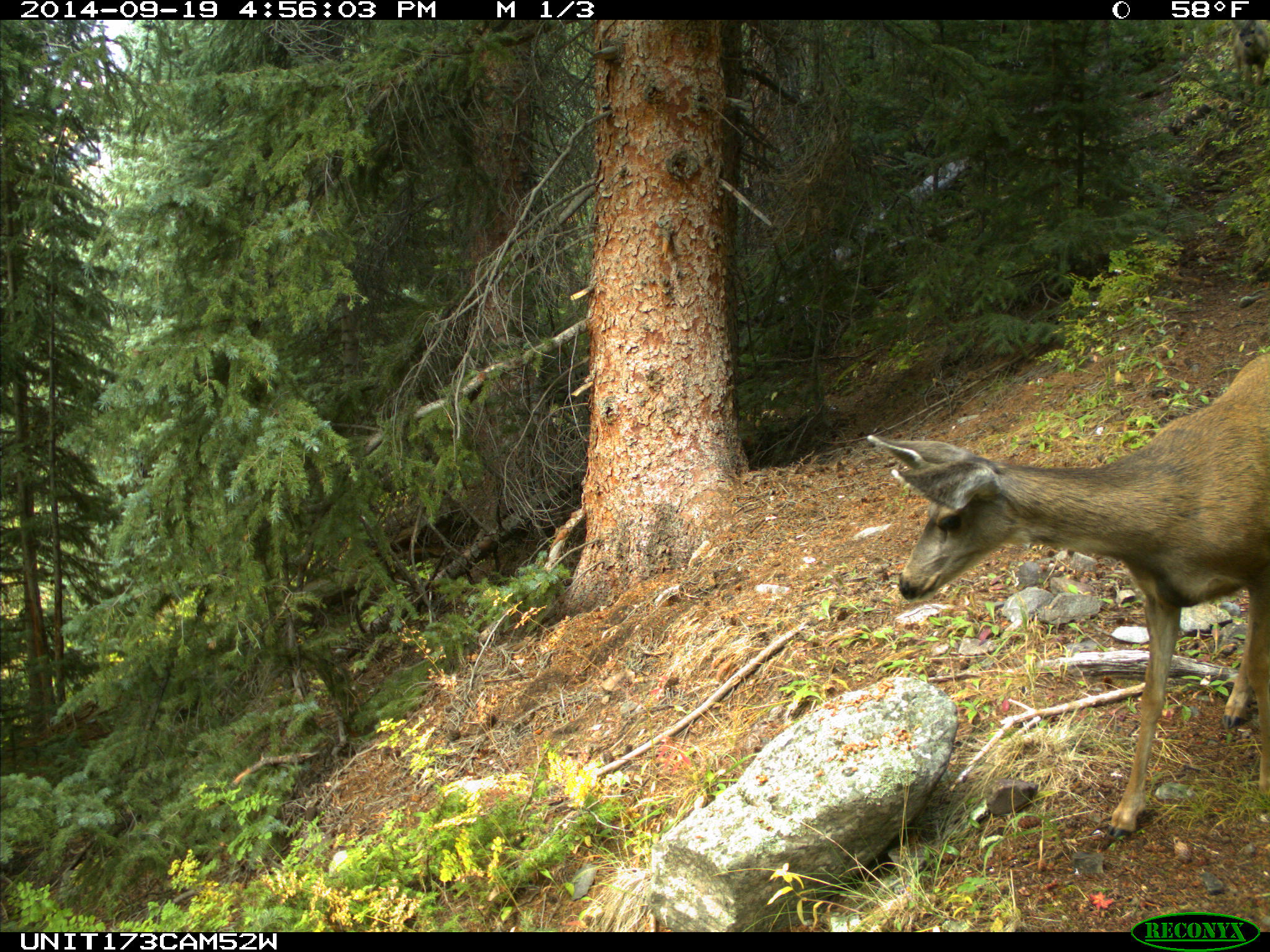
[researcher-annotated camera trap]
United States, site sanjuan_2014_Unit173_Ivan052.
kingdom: Animalia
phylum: Chordata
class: Mammalia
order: Artiodactyla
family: Cervidae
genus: Odocoileus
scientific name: Odocoileus hemionus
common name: mule deer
Odocoileus hemionus (mule deer).